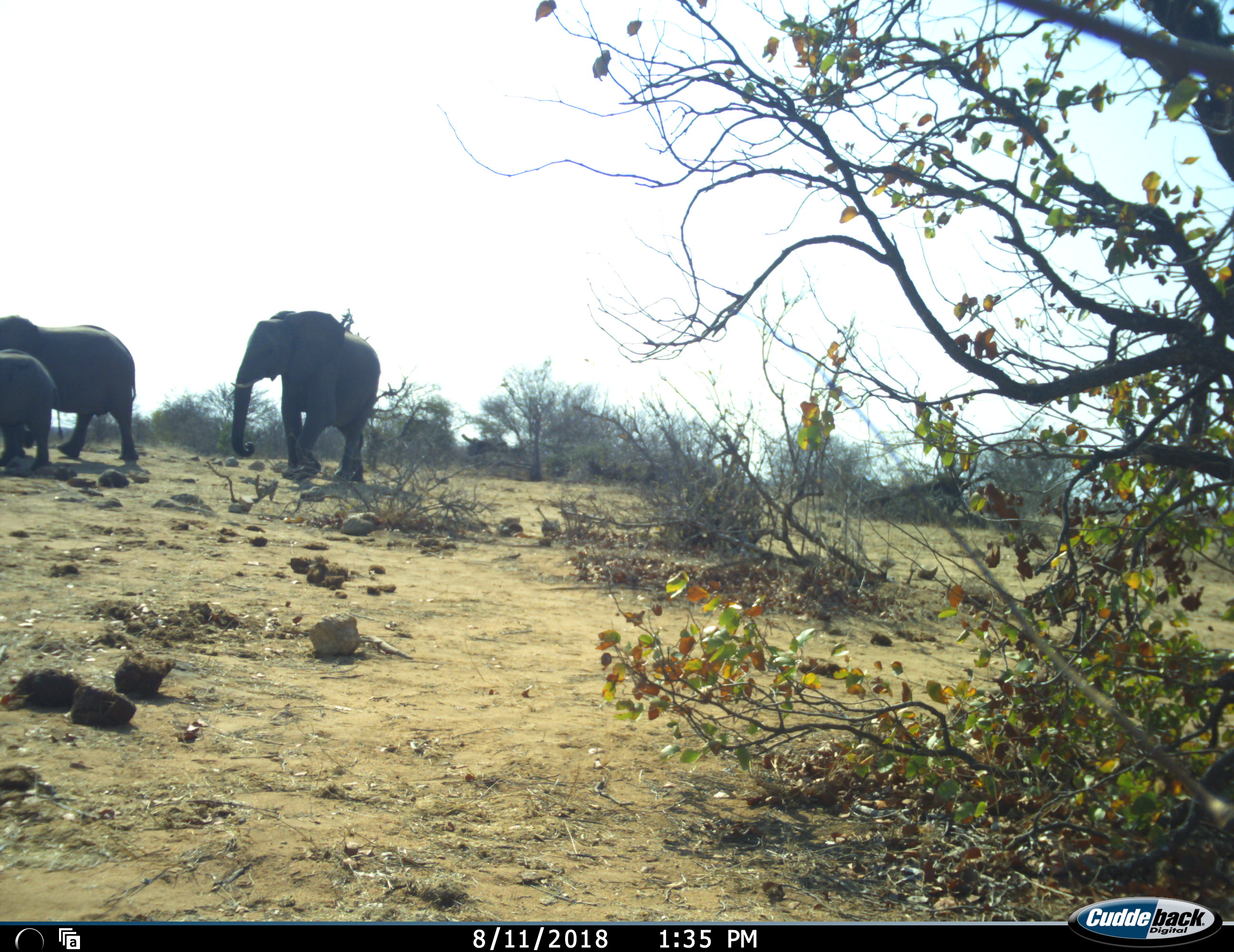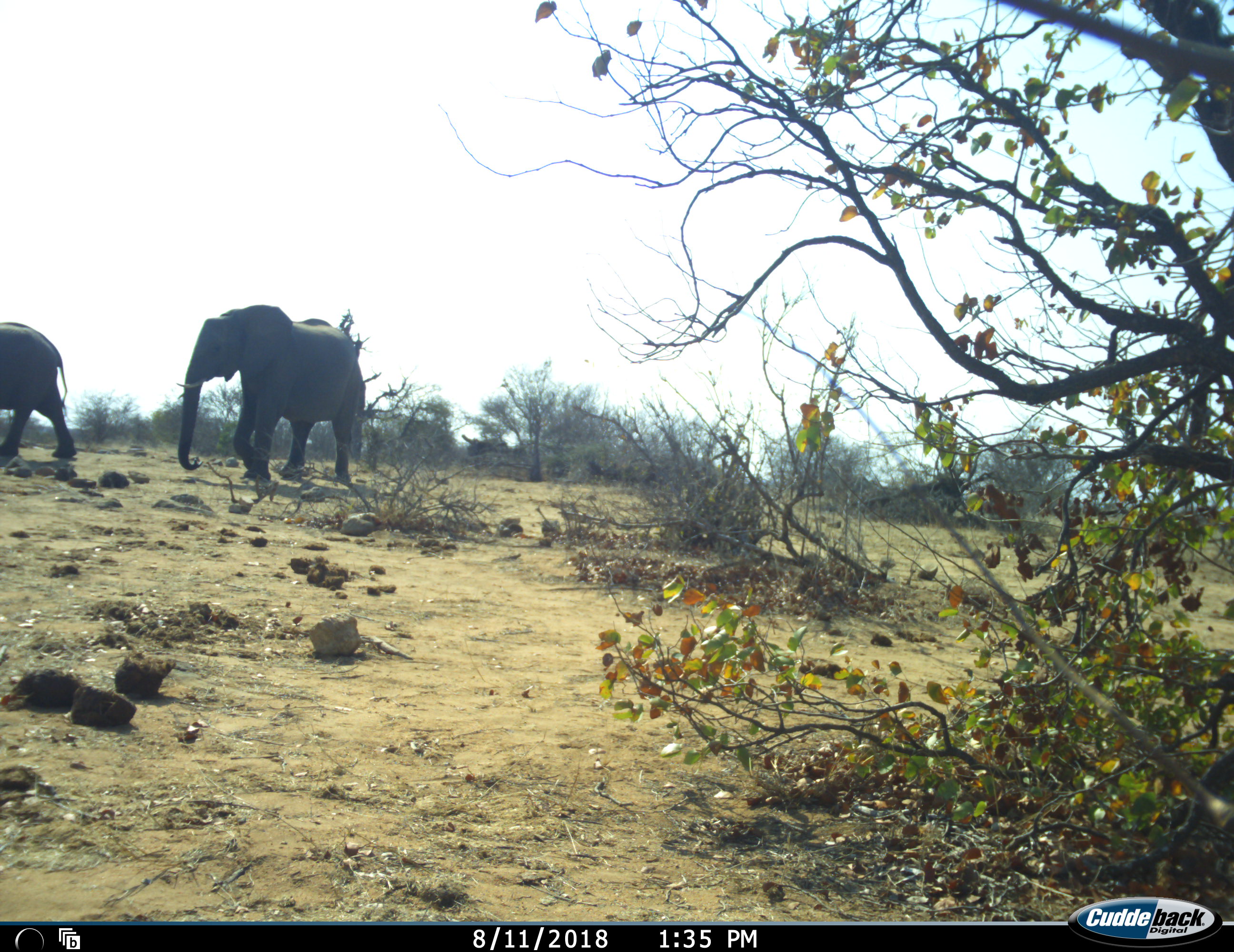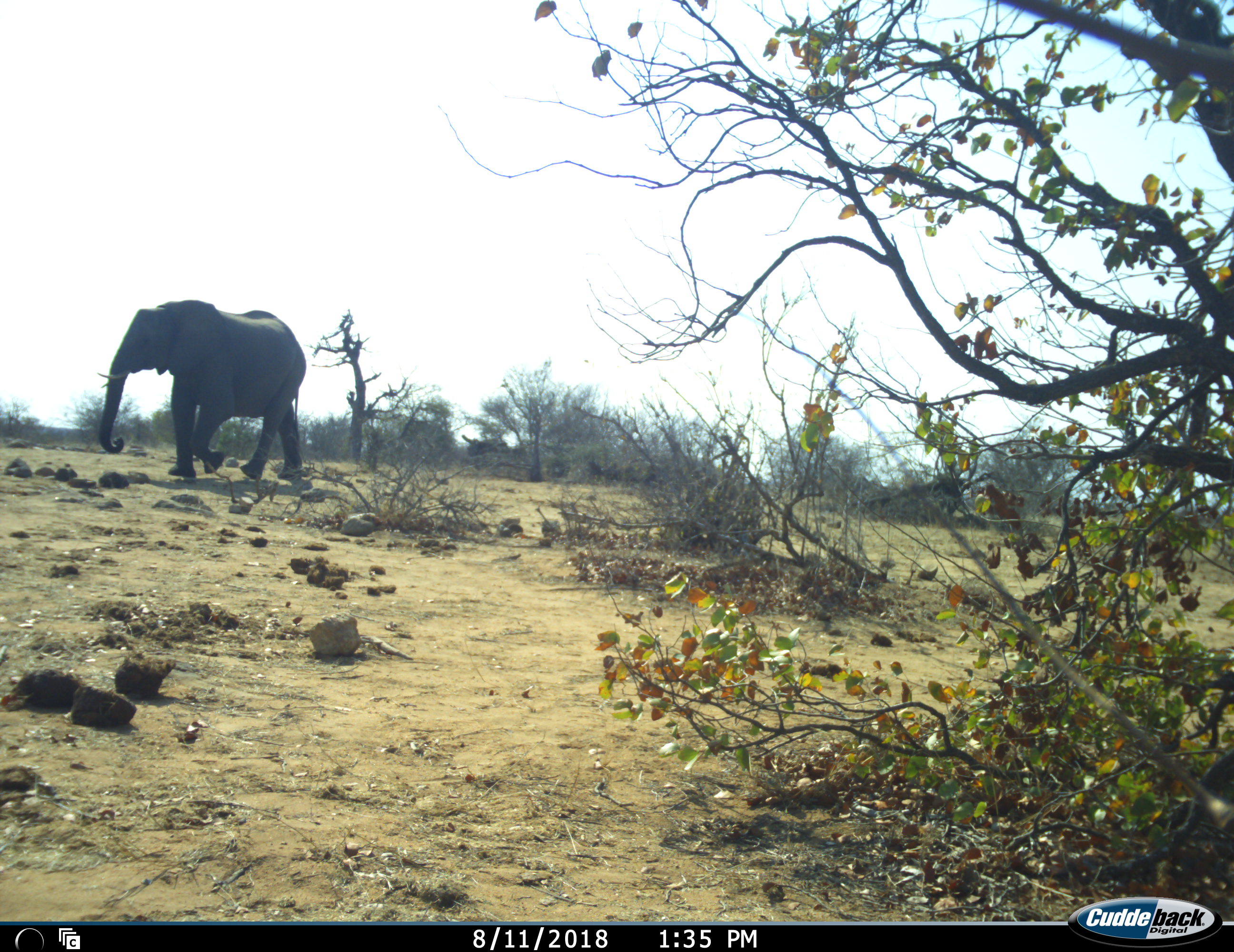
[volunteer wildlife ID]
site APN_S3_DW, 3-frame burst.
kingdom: Animalia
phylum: Chordata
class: Mammalia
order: Proboscidea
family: Elephantidae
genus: Loxodonta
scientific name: Loxodonta africana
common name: african bush elephant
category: elephant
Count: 3.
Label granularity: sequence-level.